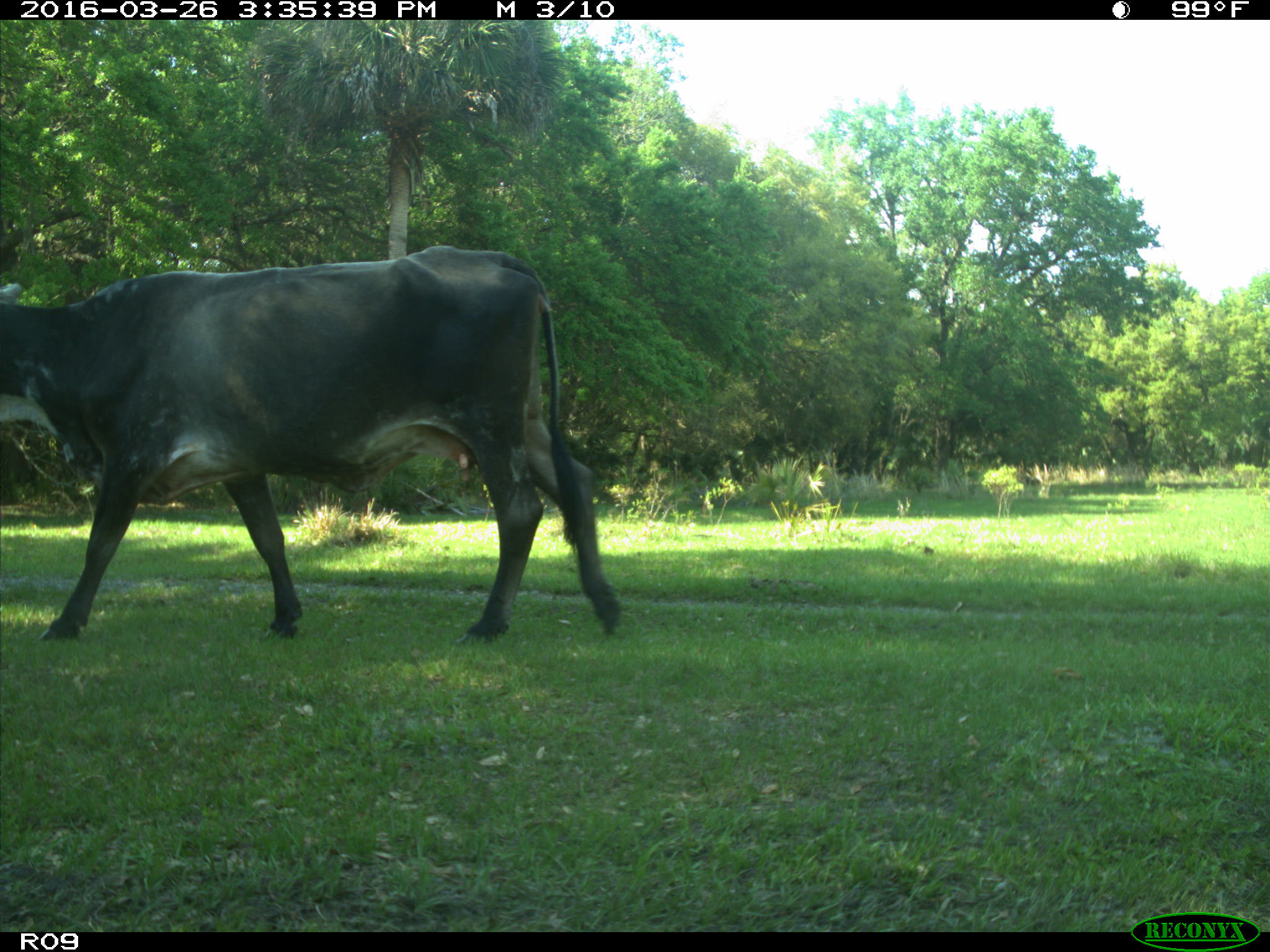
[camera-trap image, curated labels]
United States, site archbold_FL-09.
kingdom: Animalia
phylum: Chordata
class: Mammalia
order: Artiodactyla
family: Bovidae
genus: Bos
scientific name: Bos taurus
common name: domestic cow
Bos taurus (domestic cow).